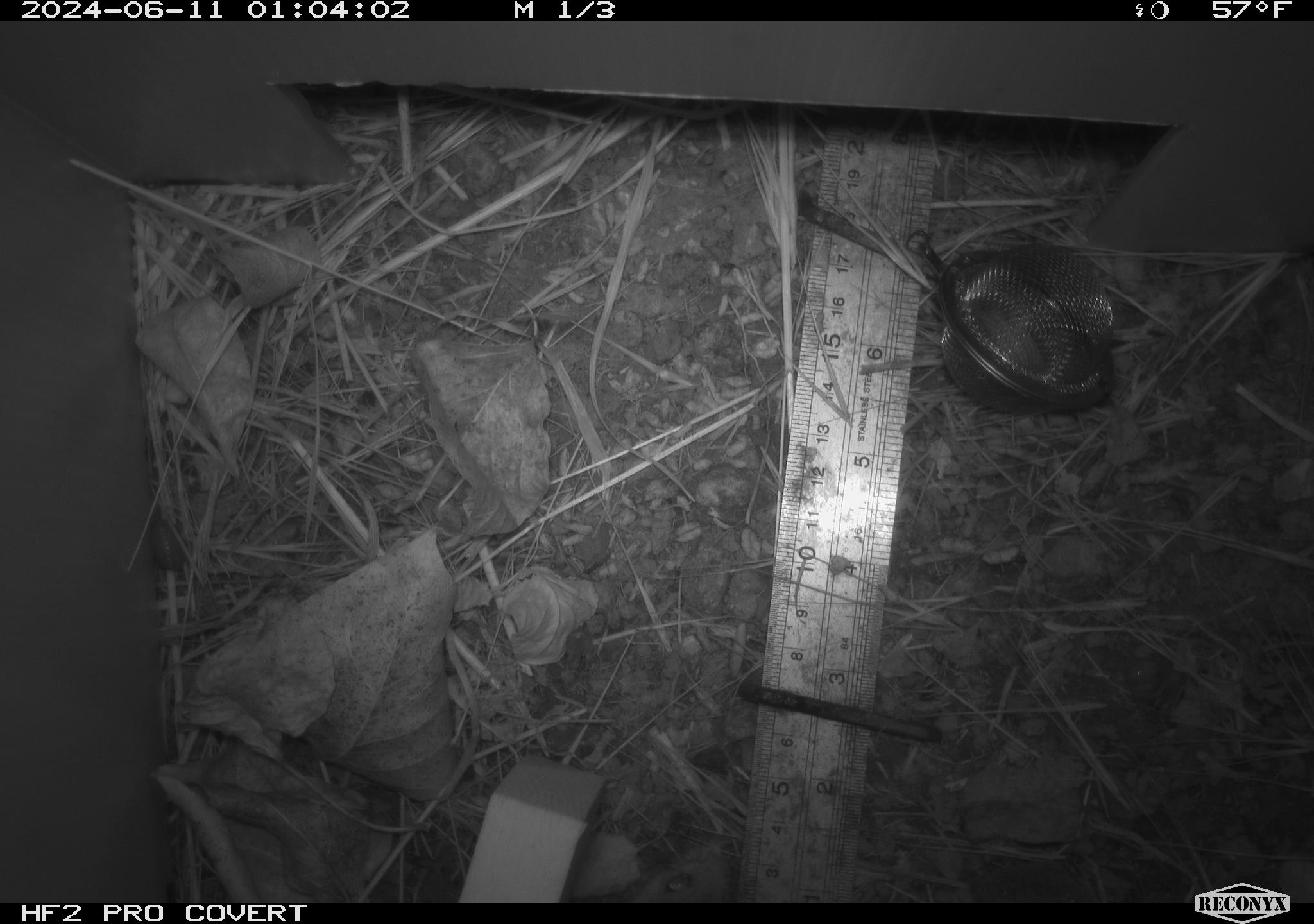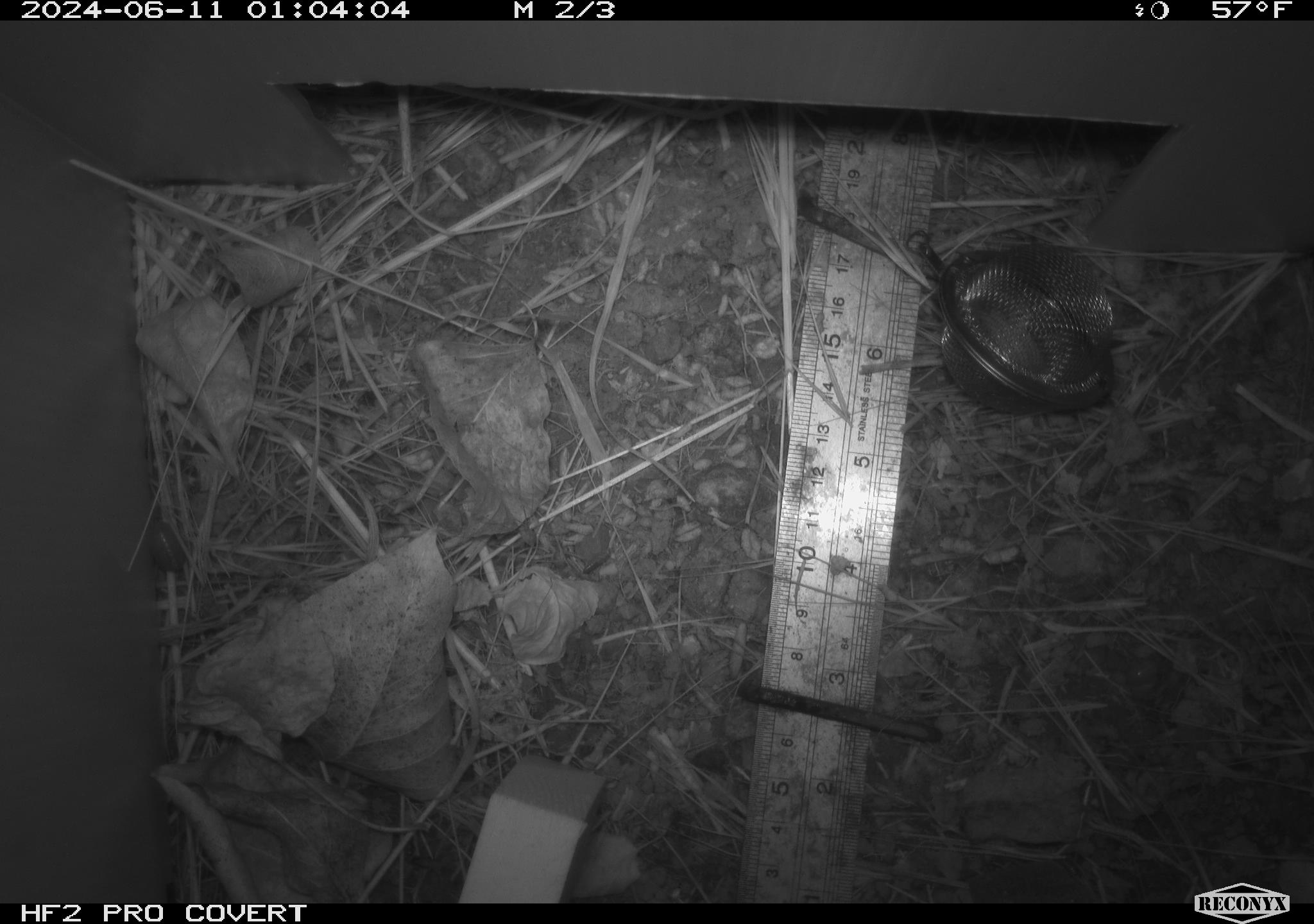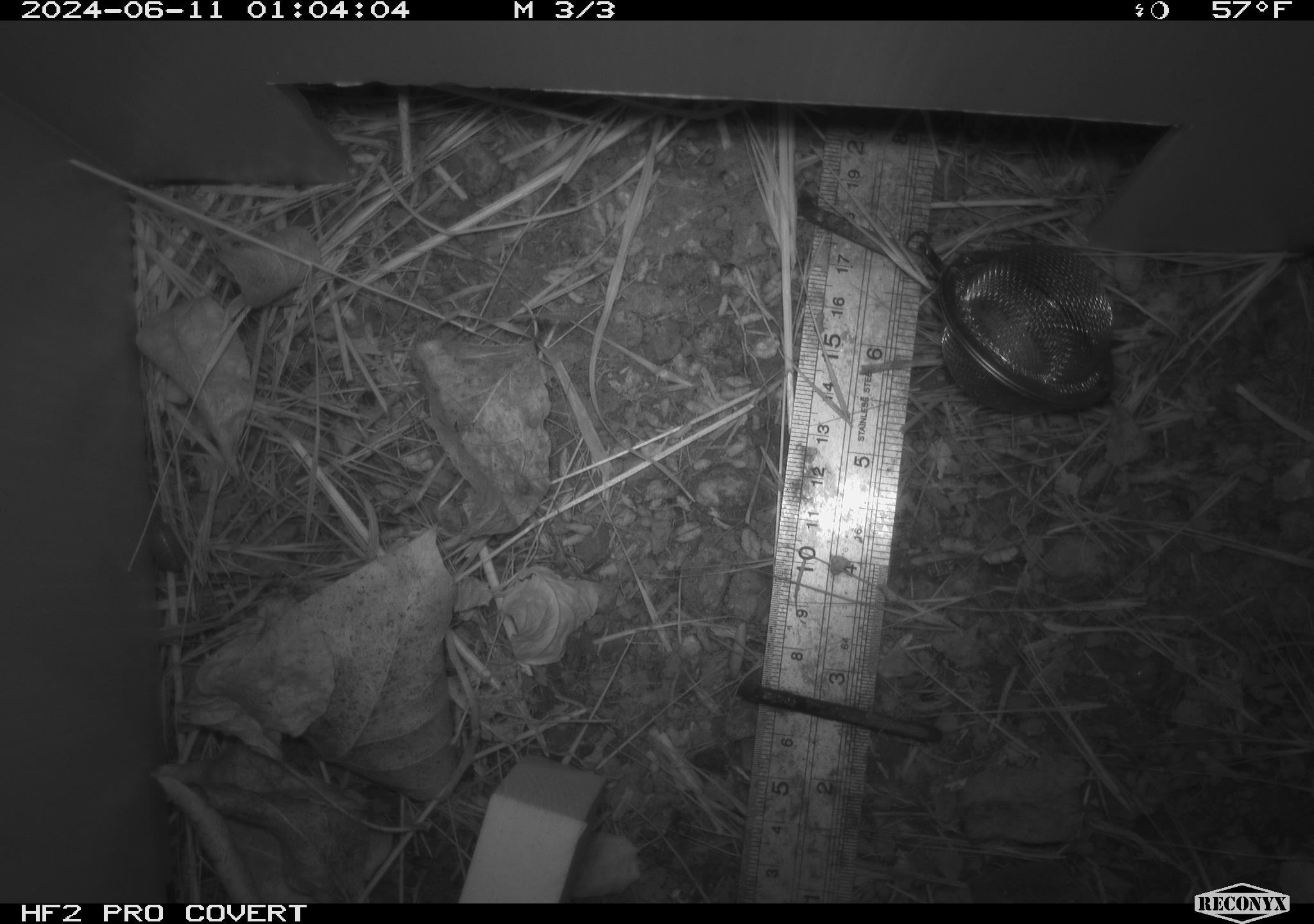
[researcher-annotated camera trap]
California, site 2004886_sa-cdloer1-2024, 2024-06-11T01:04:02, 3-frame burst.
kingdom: Animalia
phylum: Chordata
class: Mammalia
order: Rodentia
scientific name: Rodentia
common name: mouse species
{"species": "mouse species (Rodentia)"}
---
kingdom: Animalia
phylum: Arthropoda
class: Malacostraca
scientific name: Malacostraca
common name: amphipods, crabs, isopods, krill, lobsters and shrimps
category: malacostracan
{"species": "malacostracan (amphipods, crabs, isopods, krill, lobsters and shrimps) (Malacostraca)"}